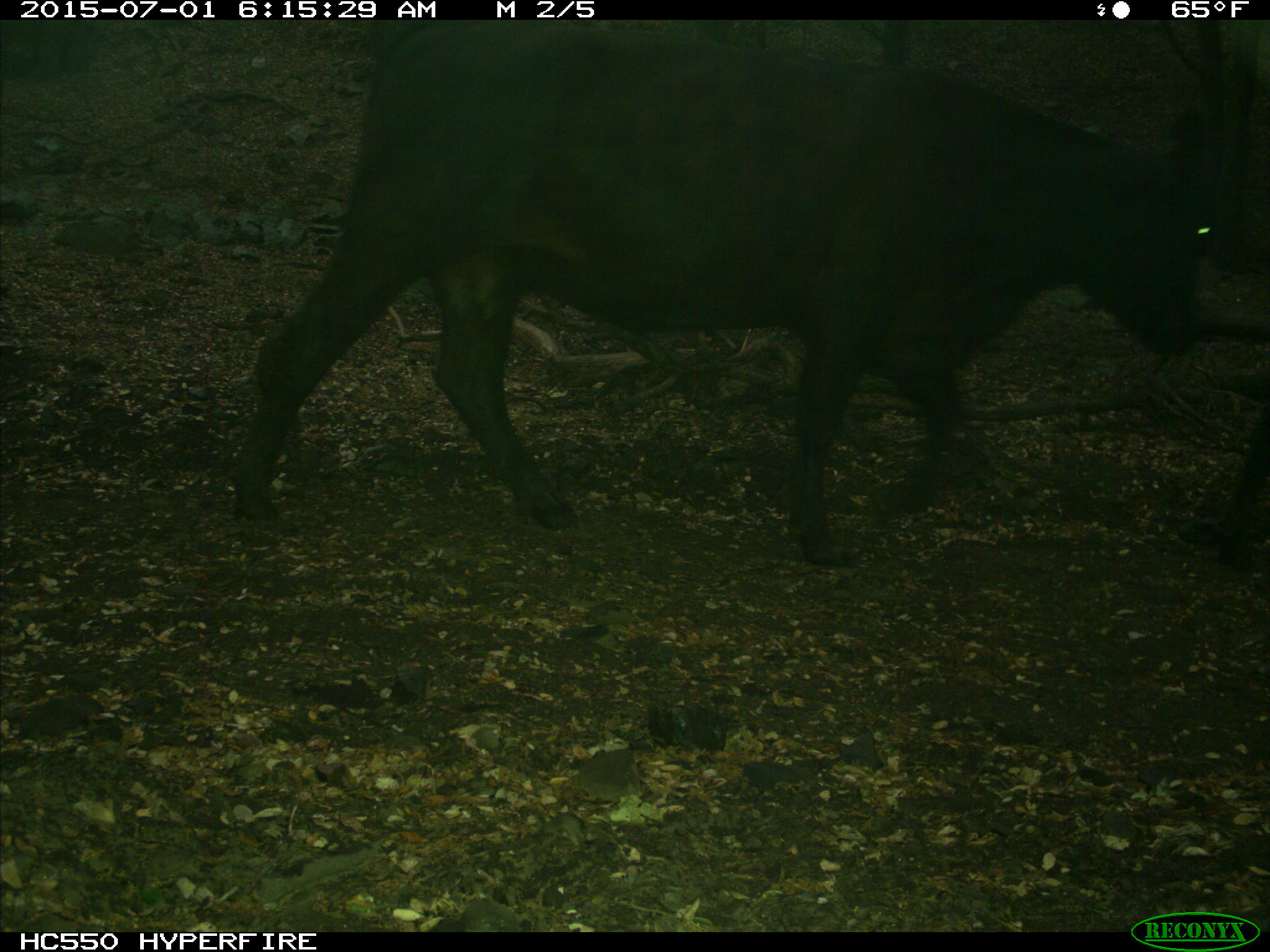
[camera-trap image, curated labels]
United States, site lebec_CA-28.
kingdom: Animalia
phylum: Chordata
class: Mammalia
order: Artiodactyla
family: Bovidae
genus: Bos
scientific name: Bos taurus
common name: domestic cow